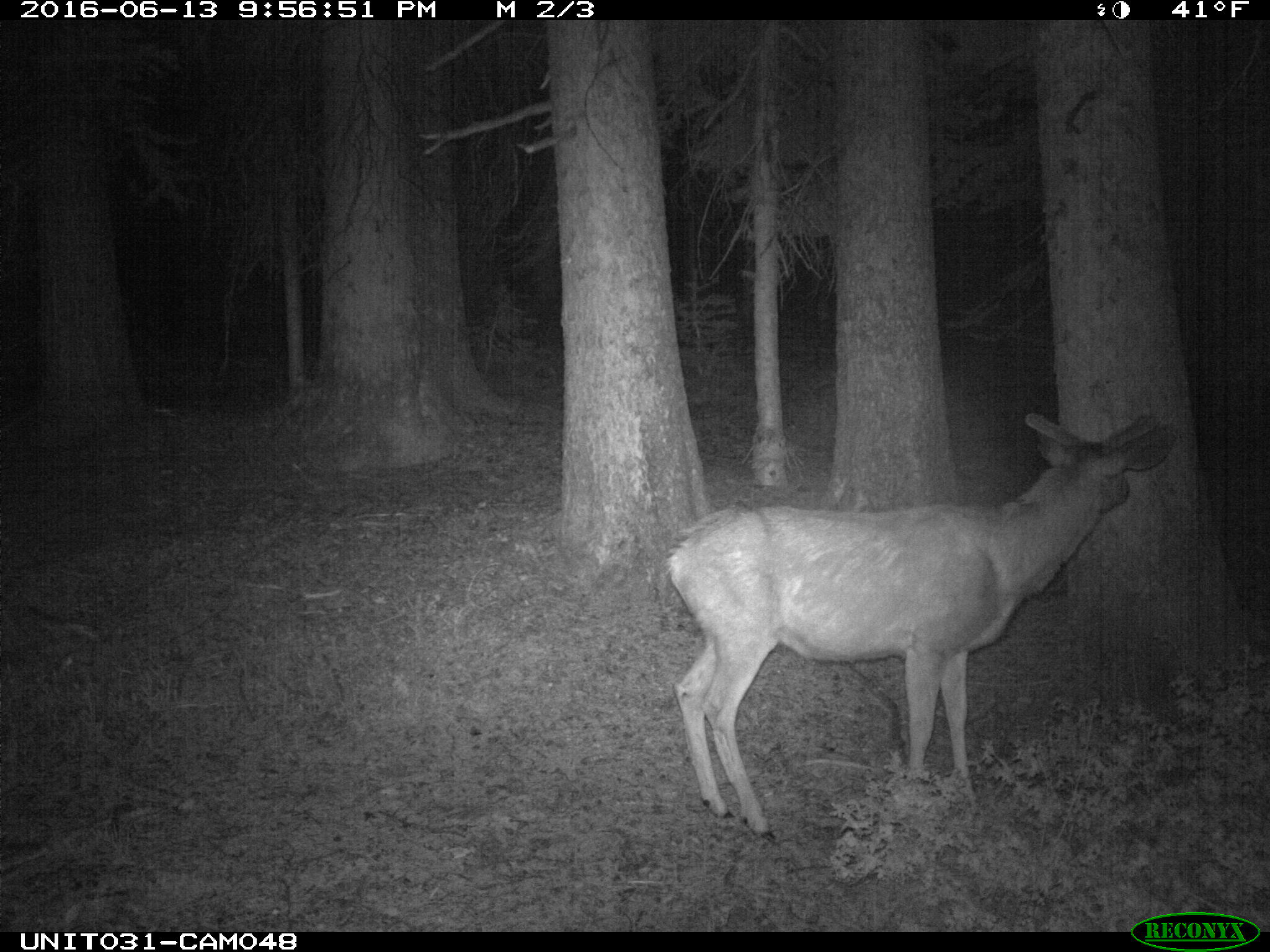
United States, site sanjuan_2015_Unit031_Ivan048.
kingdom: Animalia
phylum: Chordata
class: Mammalia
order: Artiodactyla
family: Cervidae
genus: Odocoileus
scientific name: Odocoileus hemionus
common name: mule deer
Odocoileus hemionus (mule deer).